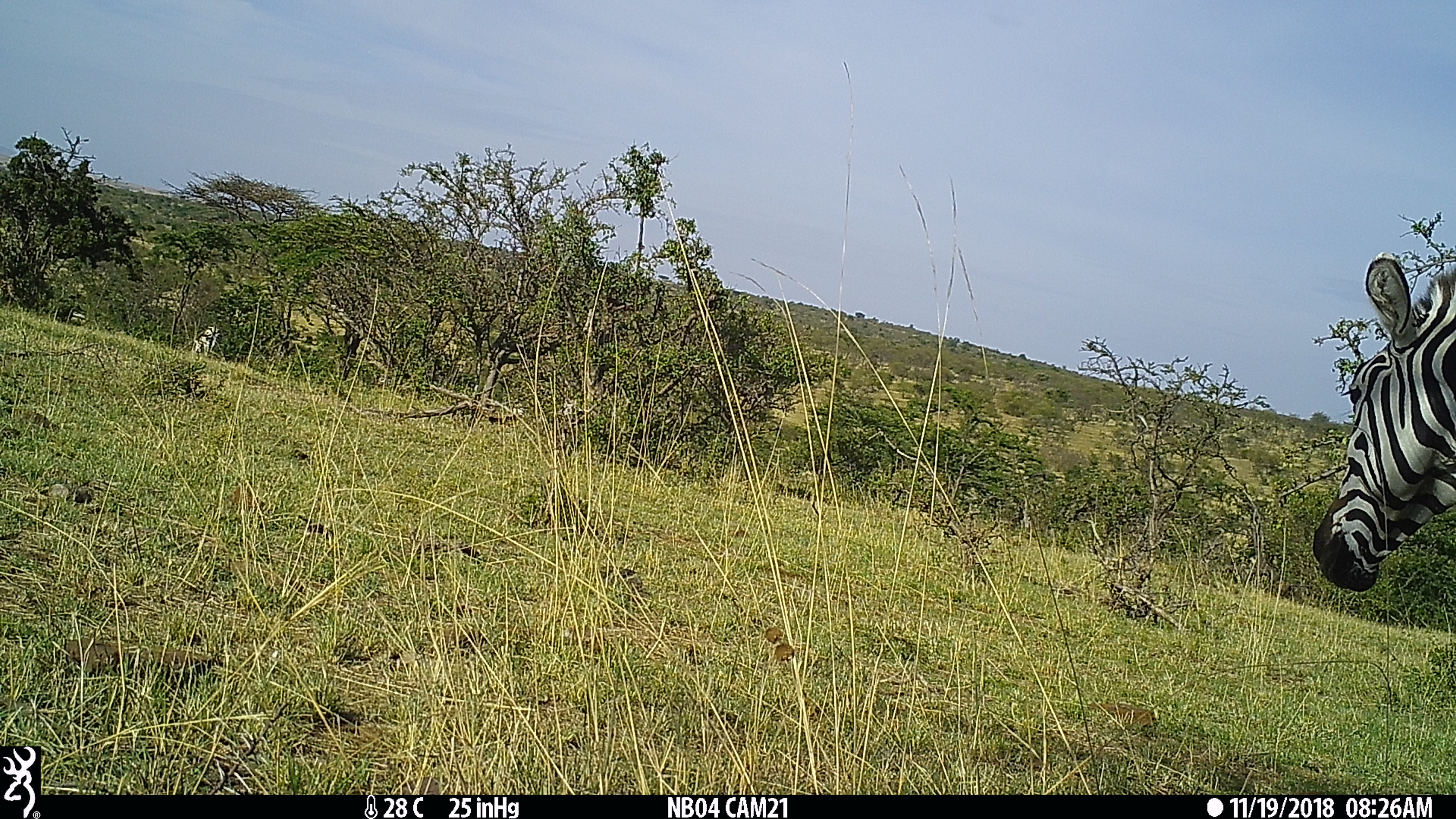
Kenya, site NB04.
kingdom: Animalia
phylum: Chordata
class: Mammalia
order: Perissodactyla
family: Equidae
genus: Equus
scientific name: Equus quagga burchellii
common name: burchell's zebra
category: zebra